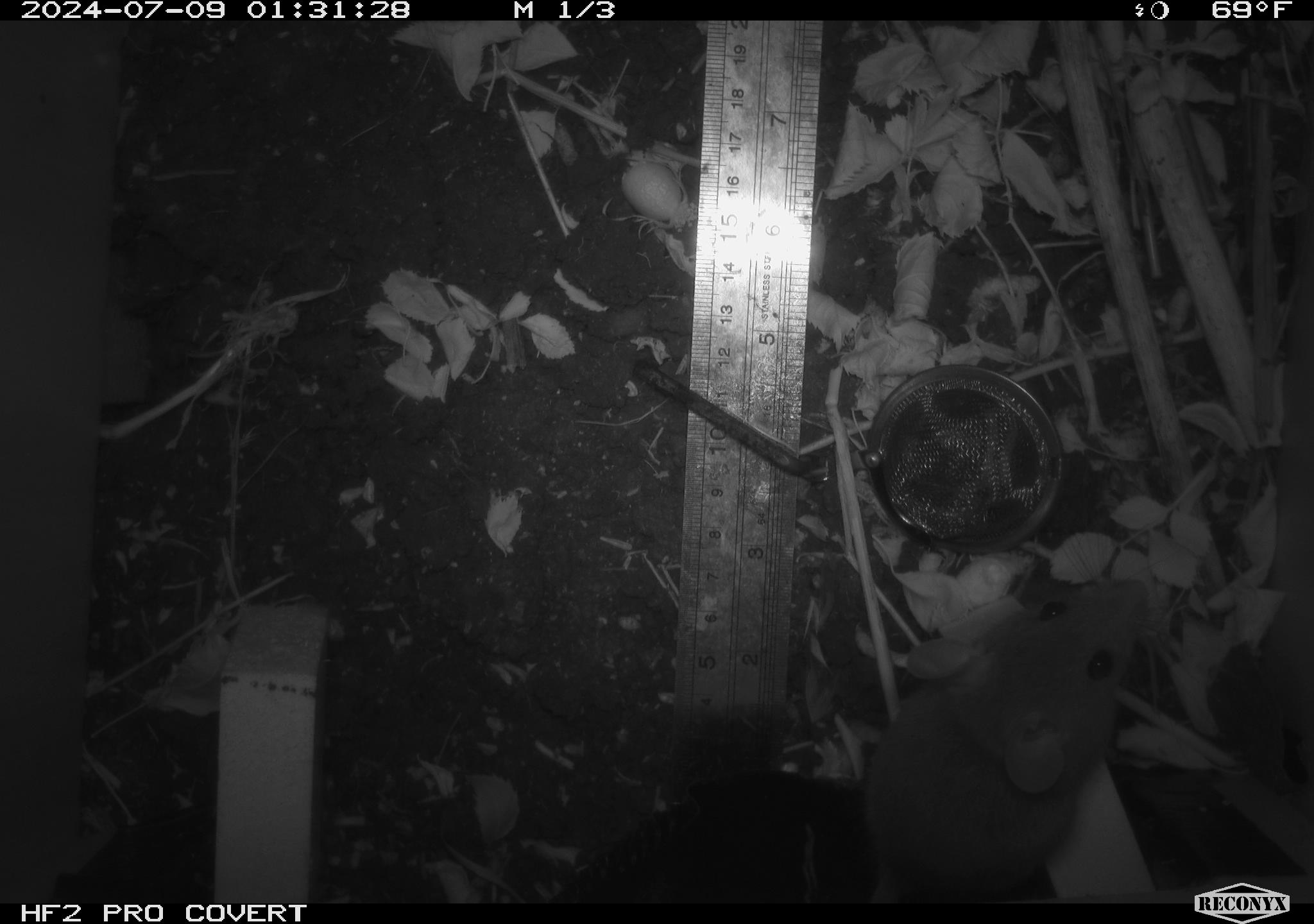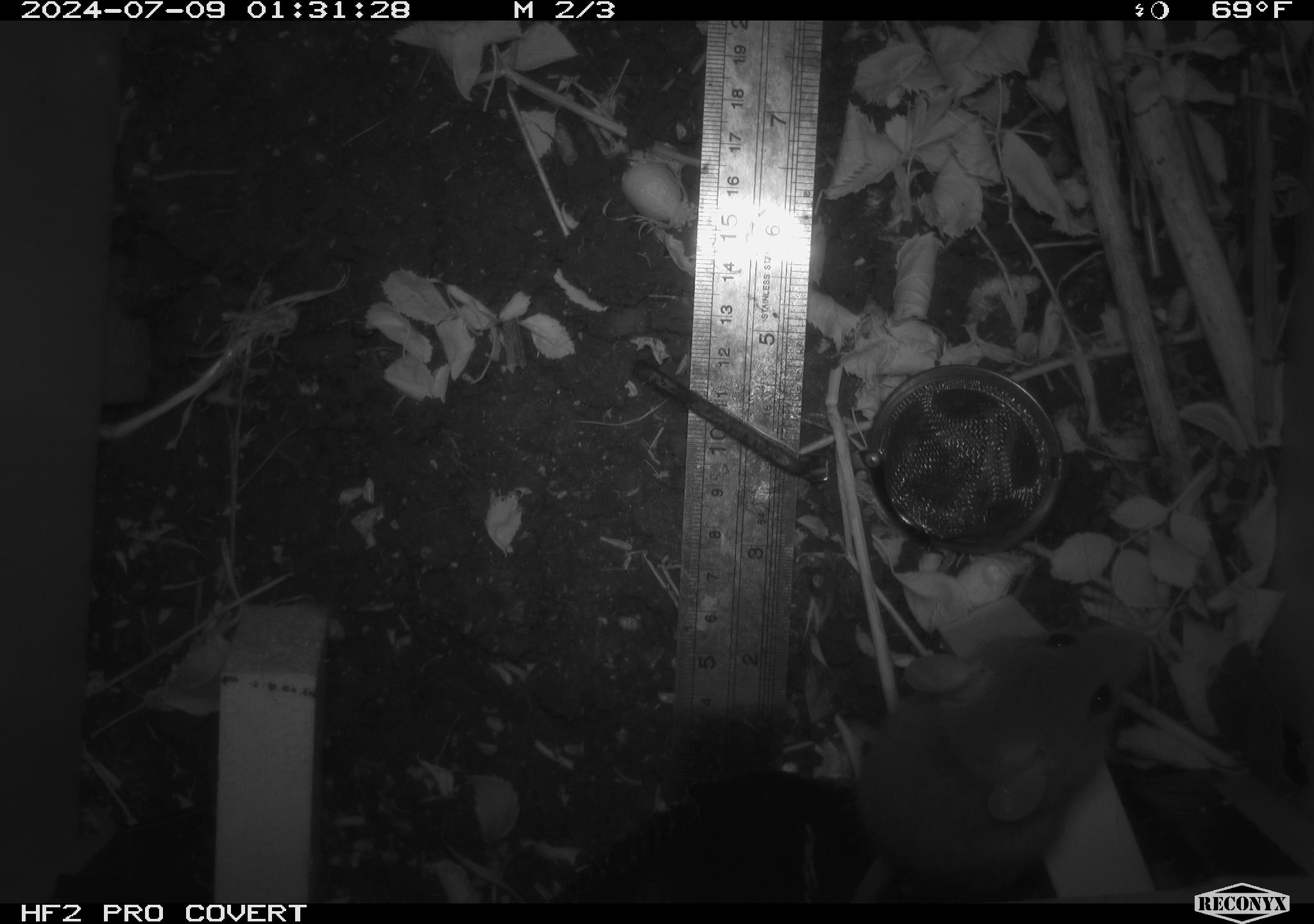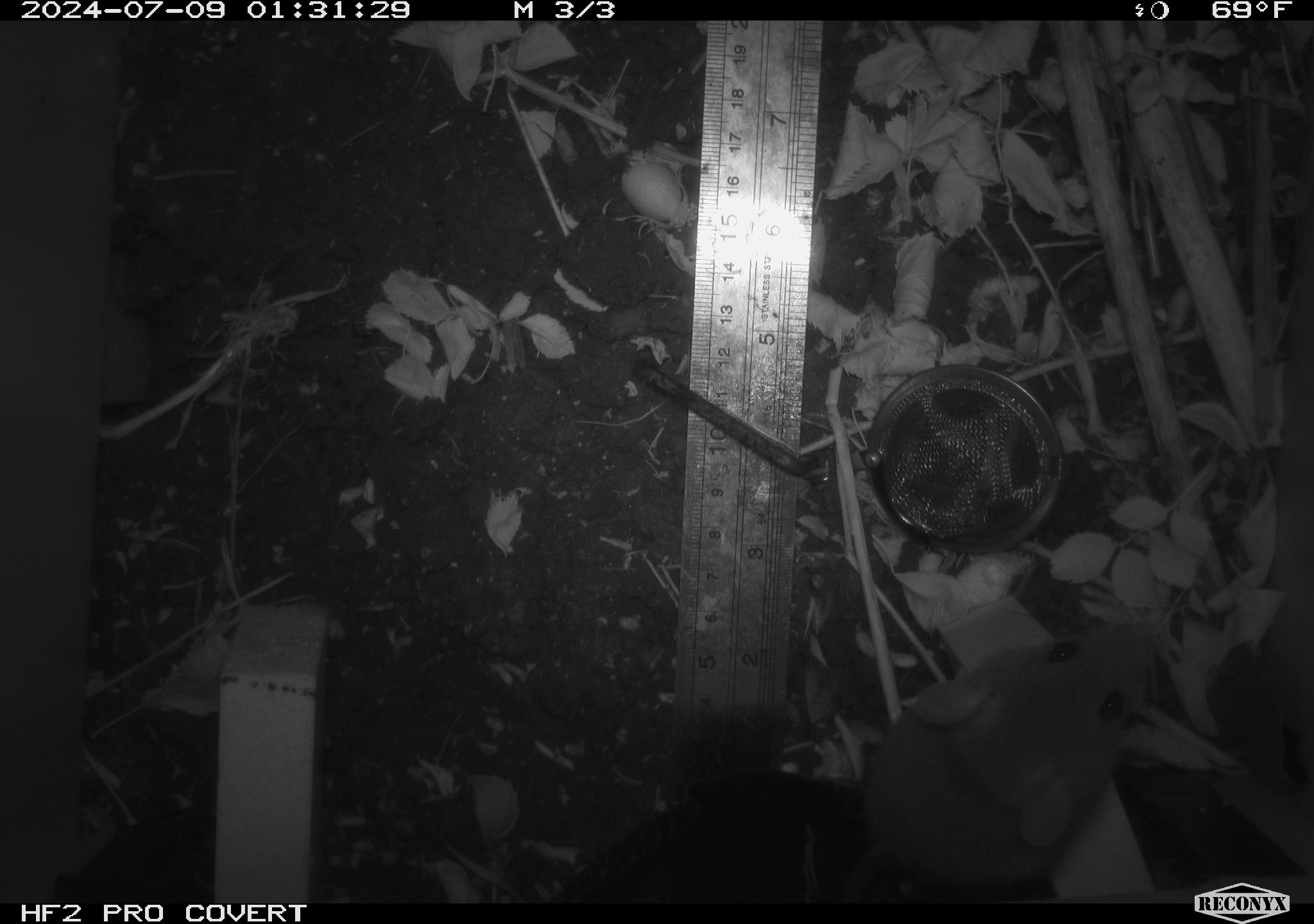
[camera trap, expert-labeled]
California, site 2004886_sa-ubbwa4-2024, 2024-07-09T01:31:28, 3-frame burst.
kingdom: Animalia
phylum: Chordata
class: Mammalia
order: Rodentia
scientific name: Rodentia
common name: woodrat or rat or mouse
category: woodrat or rat or mouse species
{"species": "woodrat or rat or mouse species (woodrat or rat or mouse) (Rodentia)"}